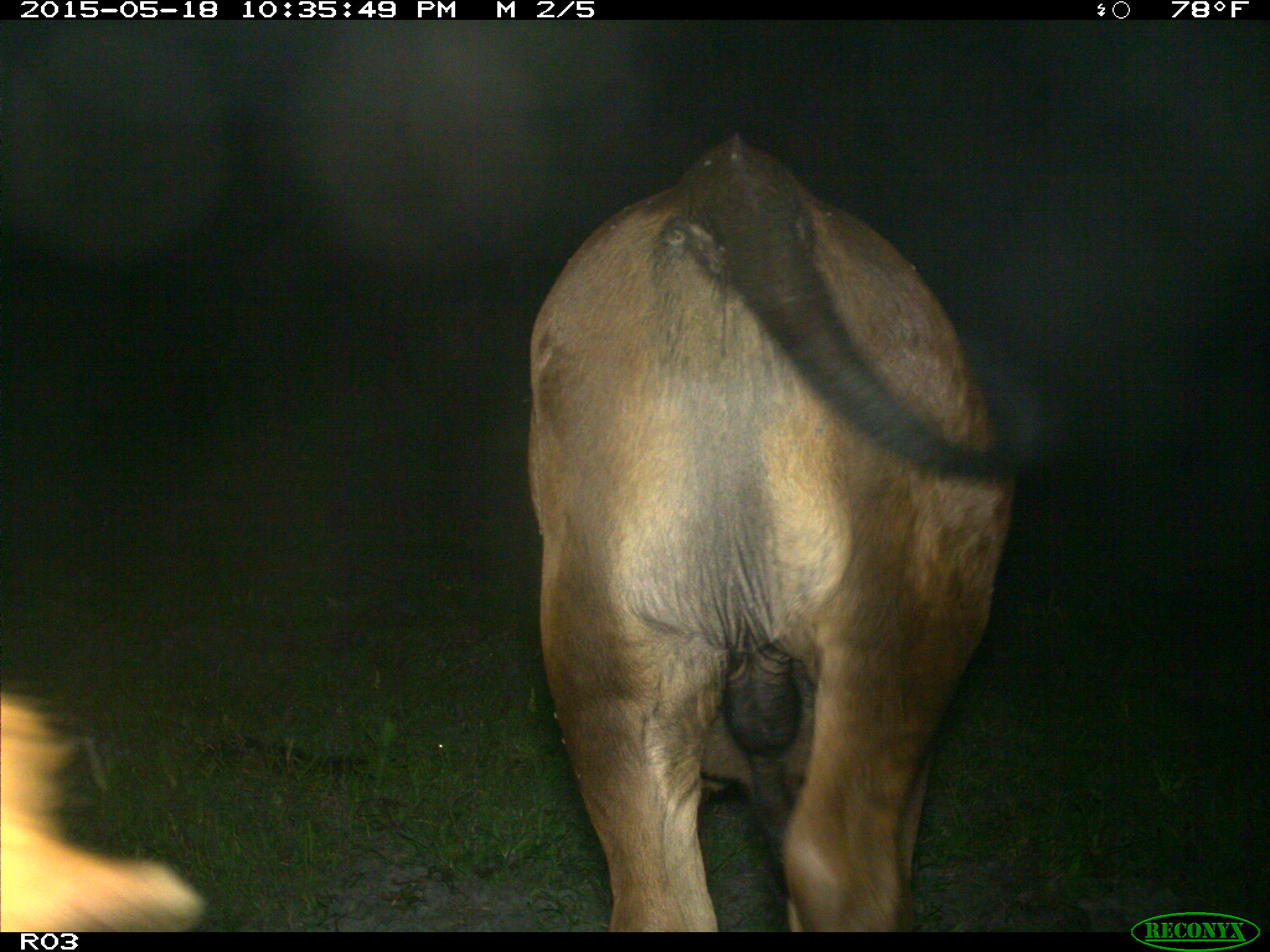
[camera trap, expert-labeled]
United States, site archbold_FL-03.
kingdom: Animalia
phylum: Chordata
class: Mammalia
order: Artiodactyla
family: Bovidae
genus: Bos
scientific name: Bos taurus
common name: domestic cow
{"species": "Bos taurus (domestic cow)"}